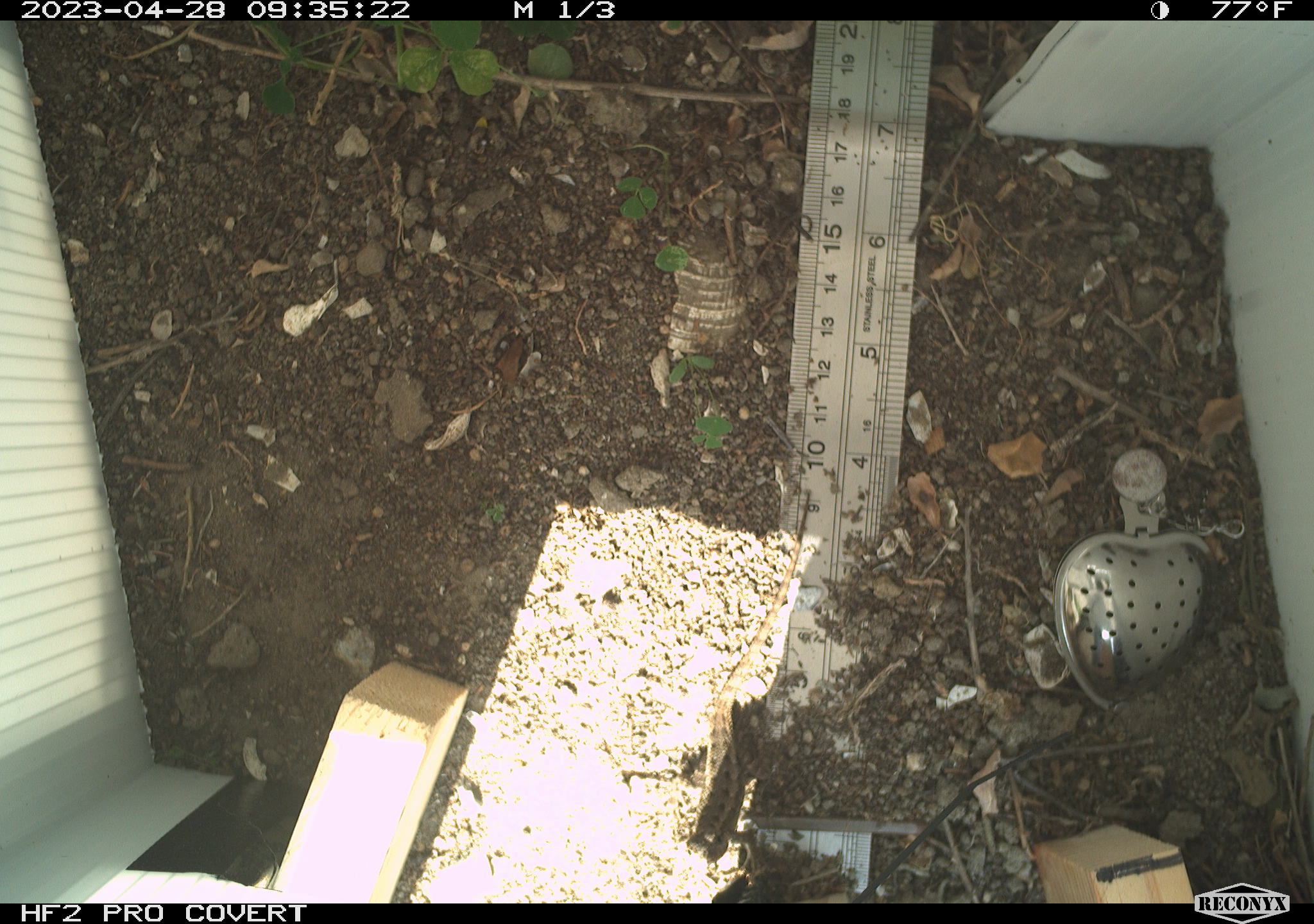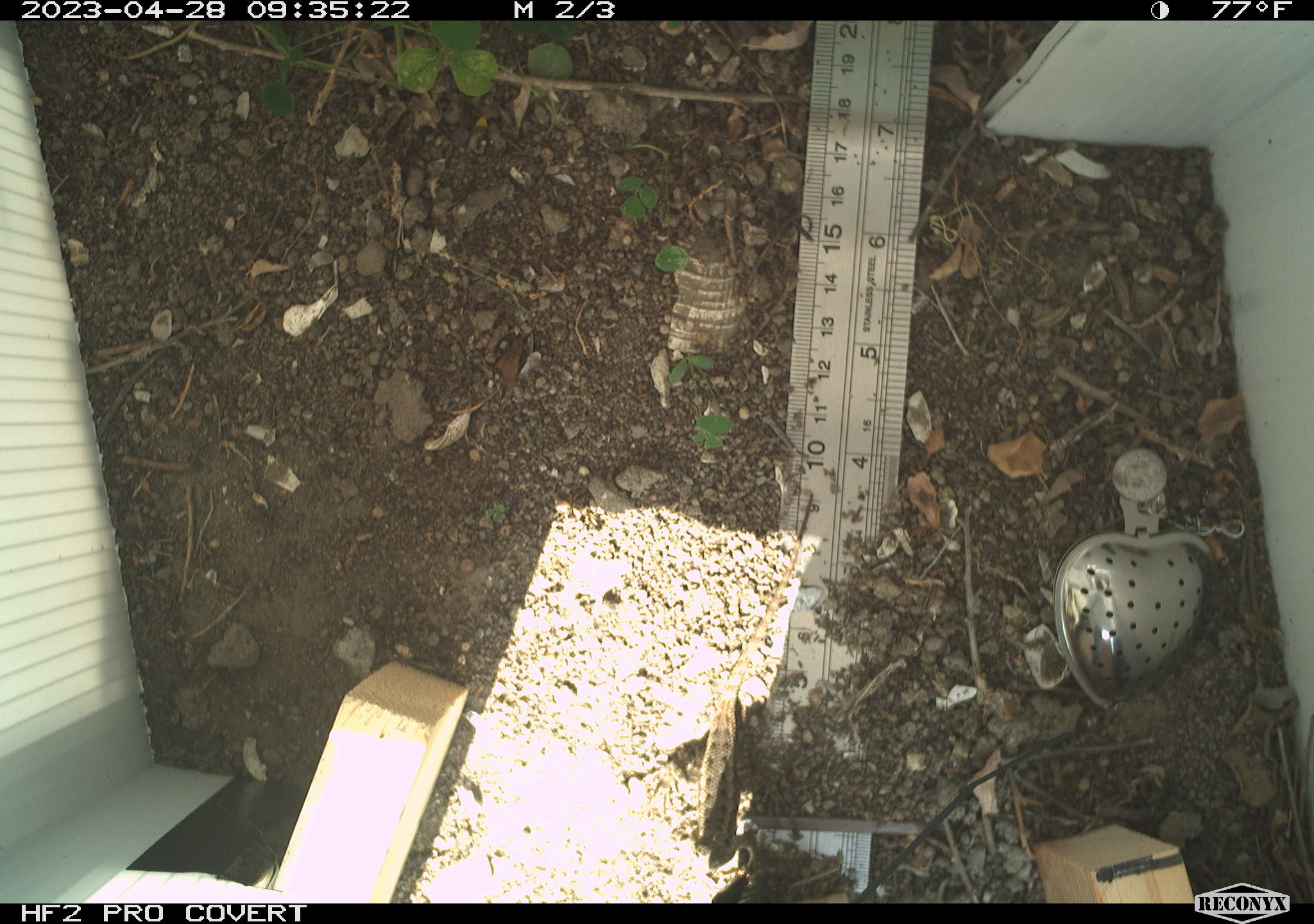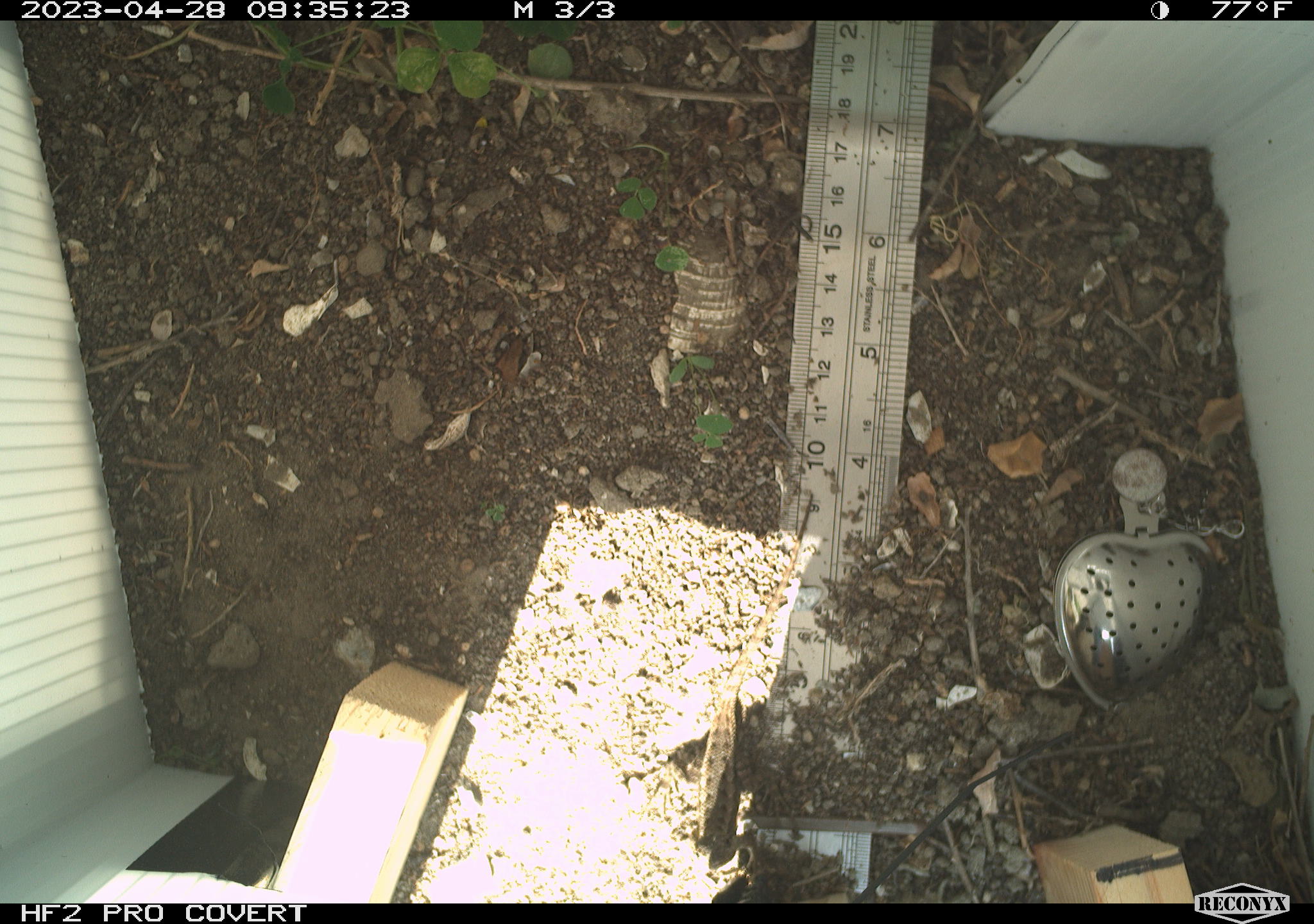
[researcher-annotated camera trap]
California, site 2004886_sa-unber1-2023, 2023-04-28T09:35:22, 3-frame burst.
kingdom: Animalia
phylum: Chordata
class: Reptilia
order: Squamata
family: Phrynosomatidae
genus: Sceloporus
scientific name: Sceloporus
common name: spiny lizards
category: sceloporus species